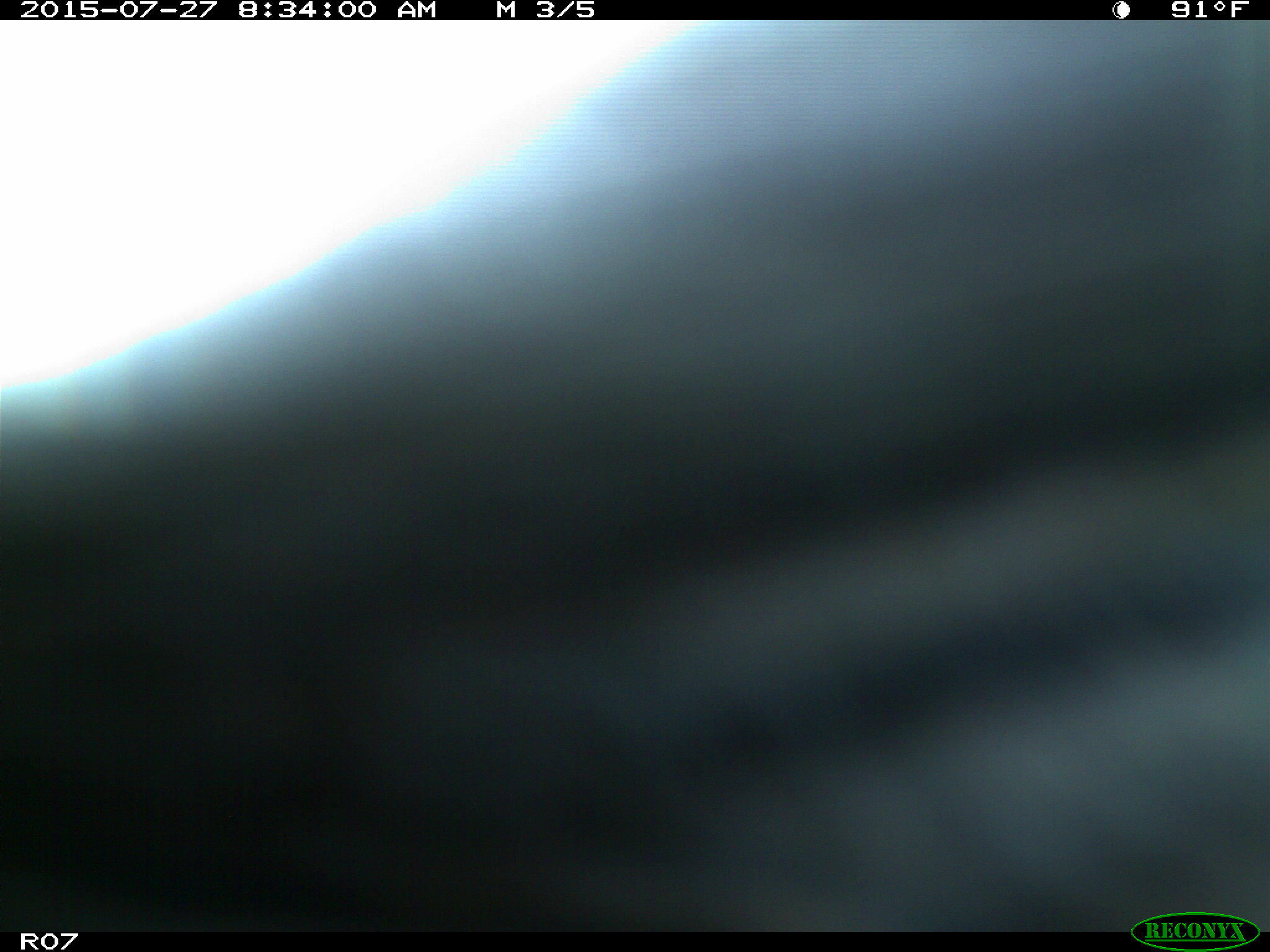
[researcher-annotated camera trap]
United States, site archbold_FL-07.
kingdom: Animalia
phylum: Chordata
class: Mammalia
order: Artiodactyla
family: Bovidae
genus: Bos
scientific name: Bos taurus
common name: domestic cow